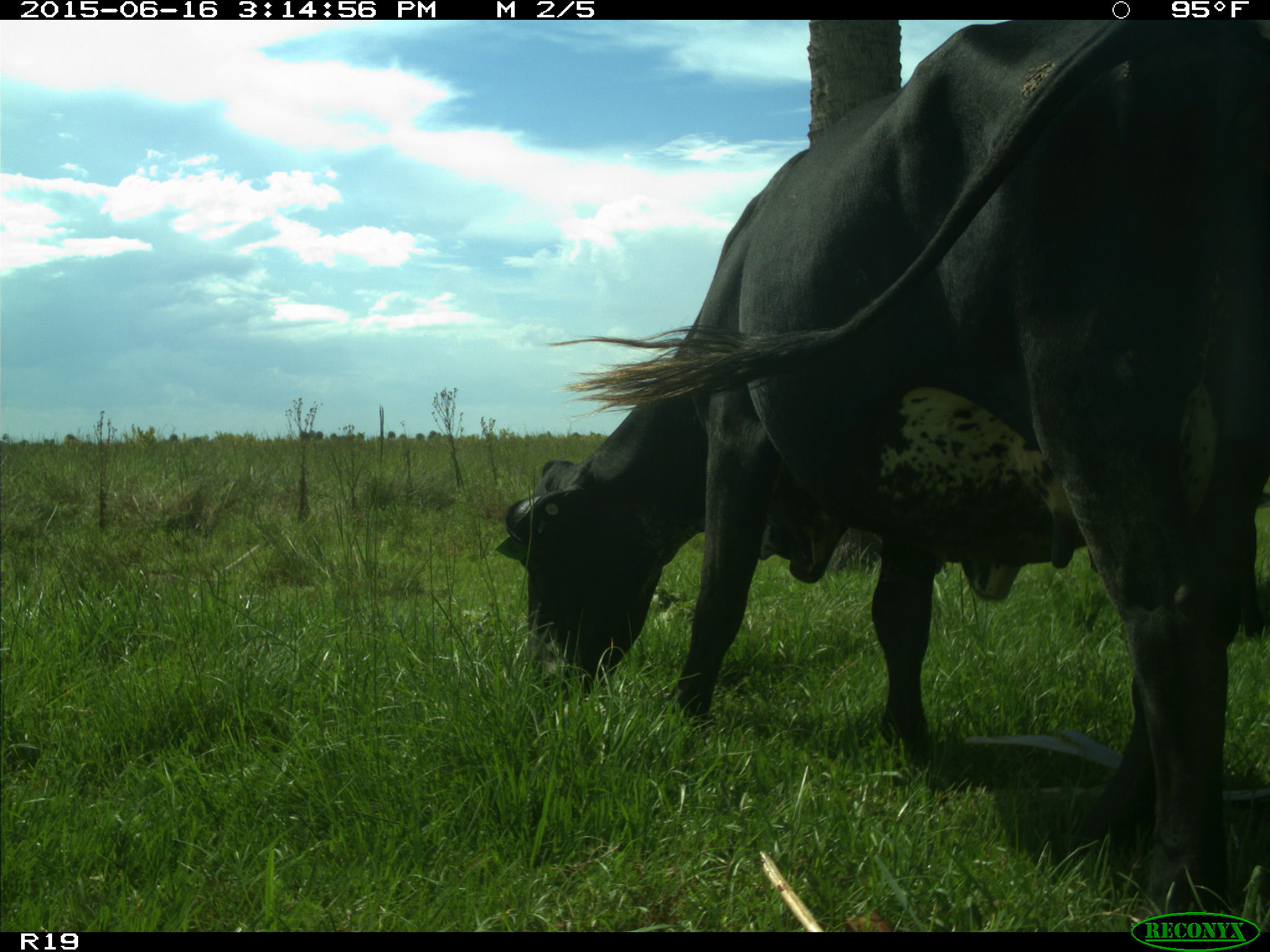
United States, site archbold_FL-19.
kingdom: Animalia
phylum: Chordata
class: Mammalia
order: Artiodactyla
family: Bovidae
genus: Bos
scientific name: Bos taurus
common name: domestic cow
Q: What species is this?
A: Bos taurus (domestic cow).